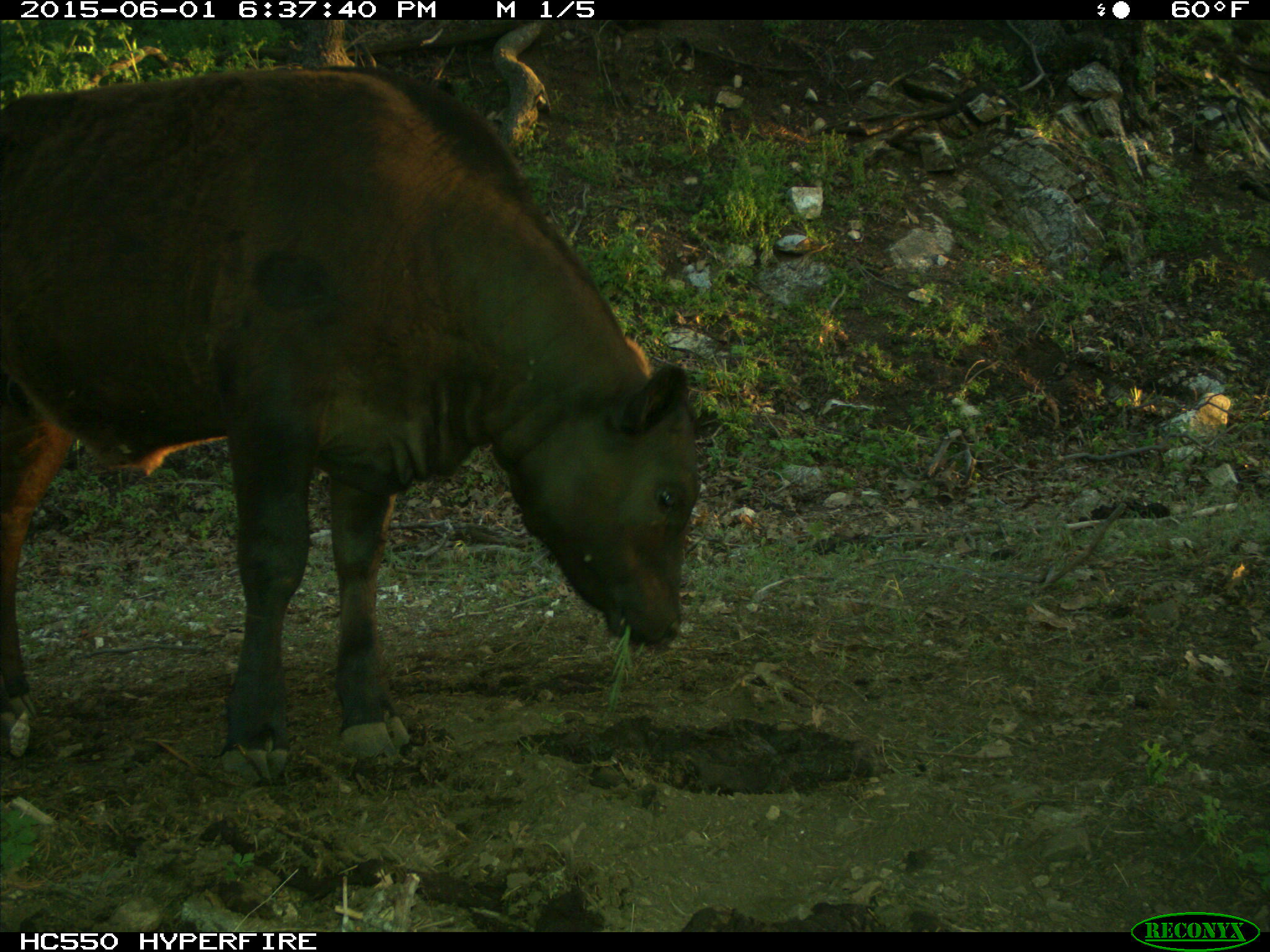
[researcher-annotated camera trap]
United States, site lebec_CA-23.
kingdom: Animalia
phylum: Chordata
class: Mammalia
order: Artiodactyla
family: Bovidae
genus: Bos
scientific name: Bos taurus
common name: domestic cow